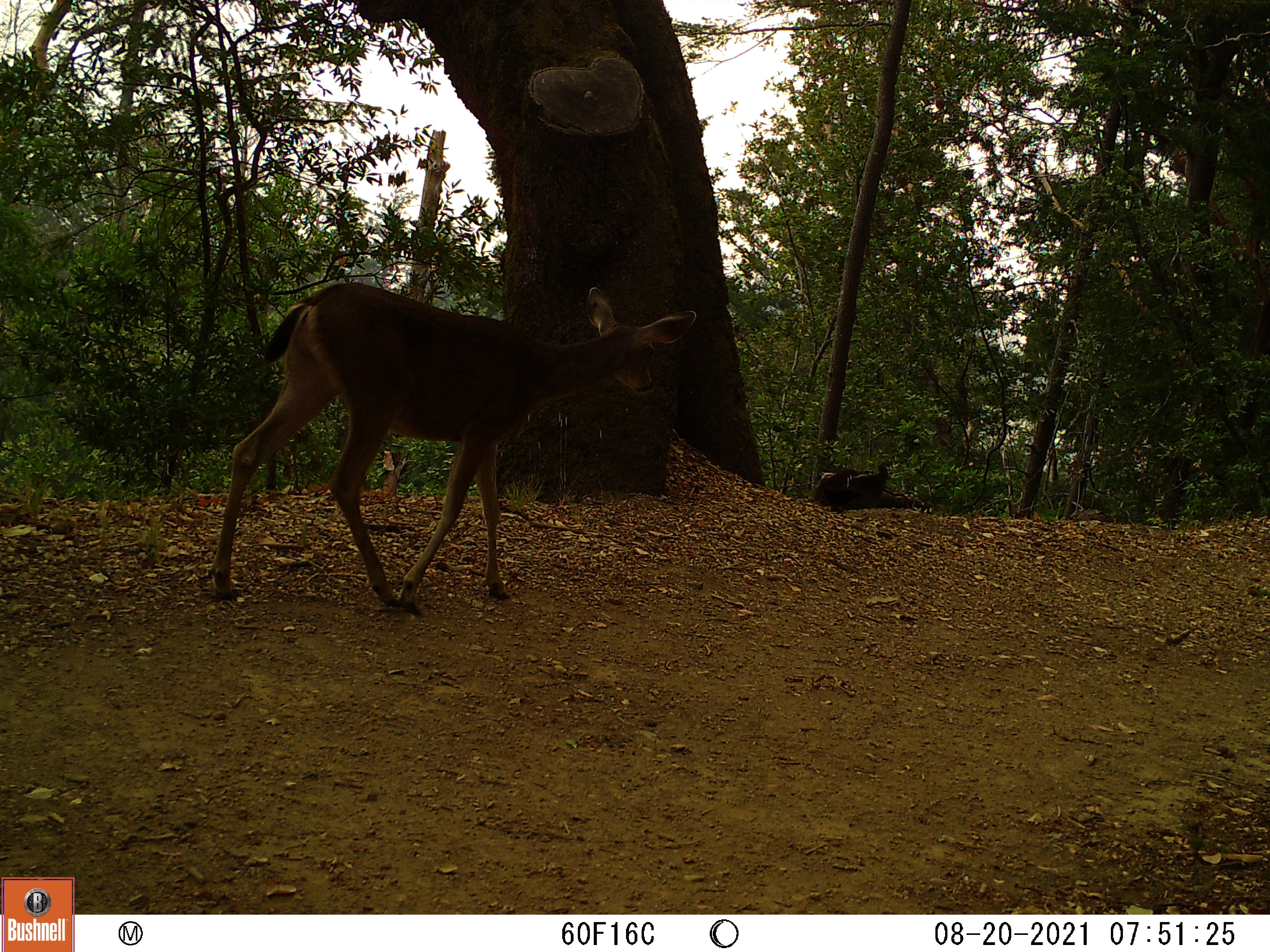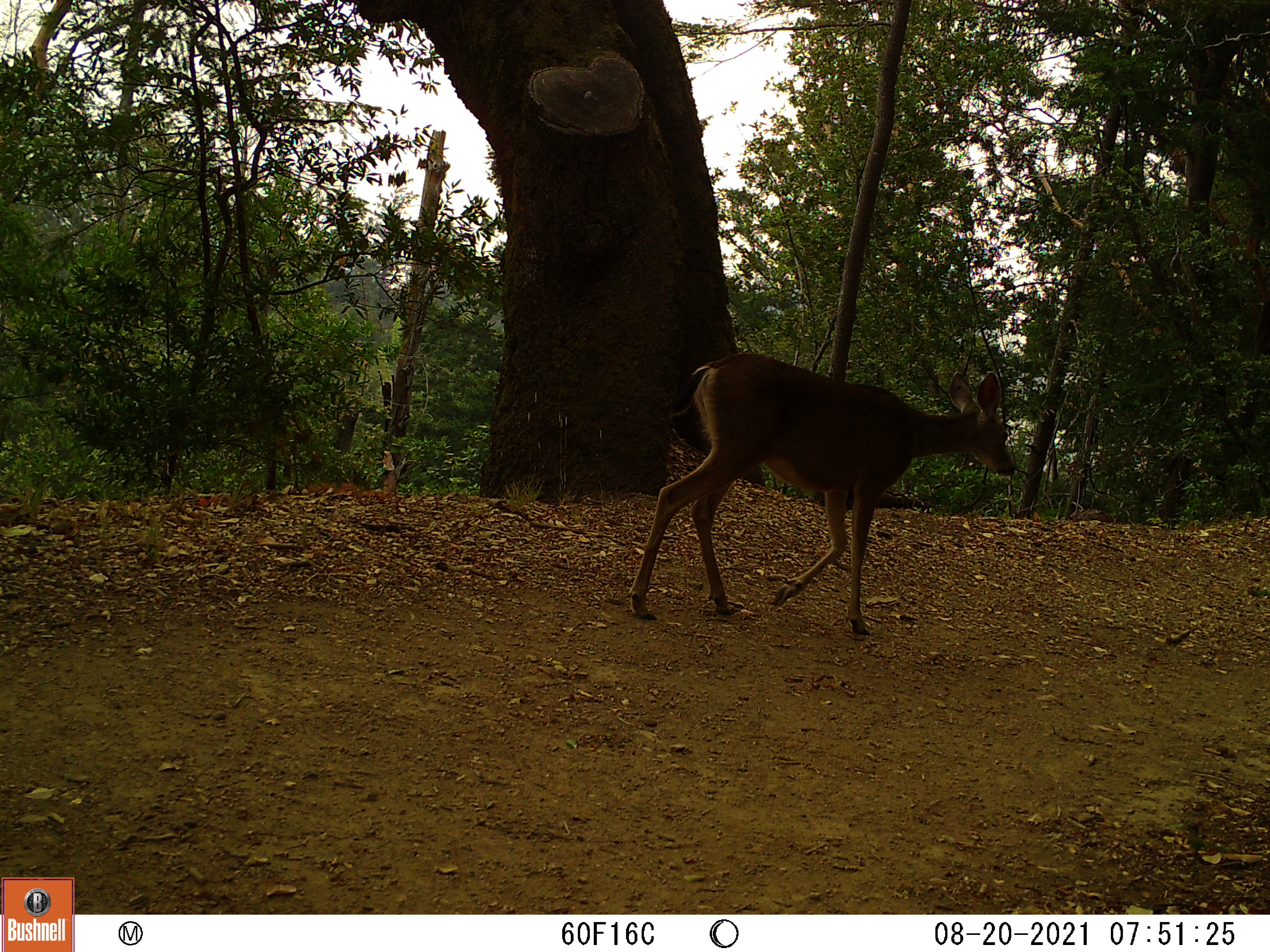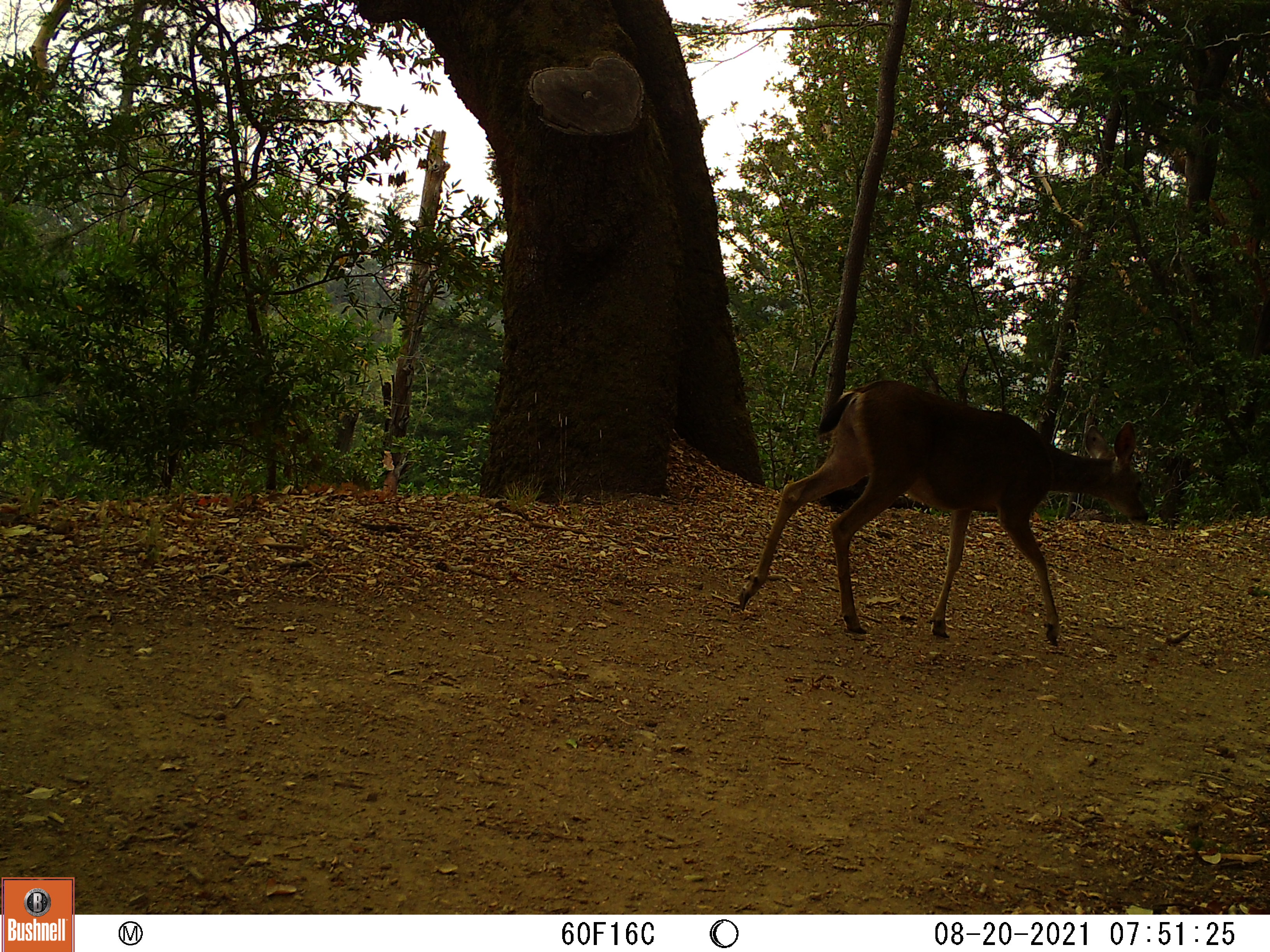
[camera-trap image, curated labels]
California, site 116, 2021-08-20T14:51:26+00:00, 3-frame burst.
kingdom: Animalia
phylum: Chordata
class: Mammalia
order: Artiodactyla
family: Cervidae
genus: Odocoileus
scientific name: Odocoileus hemionus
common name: mule deer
Mule deer (Odocoileus hemionus).